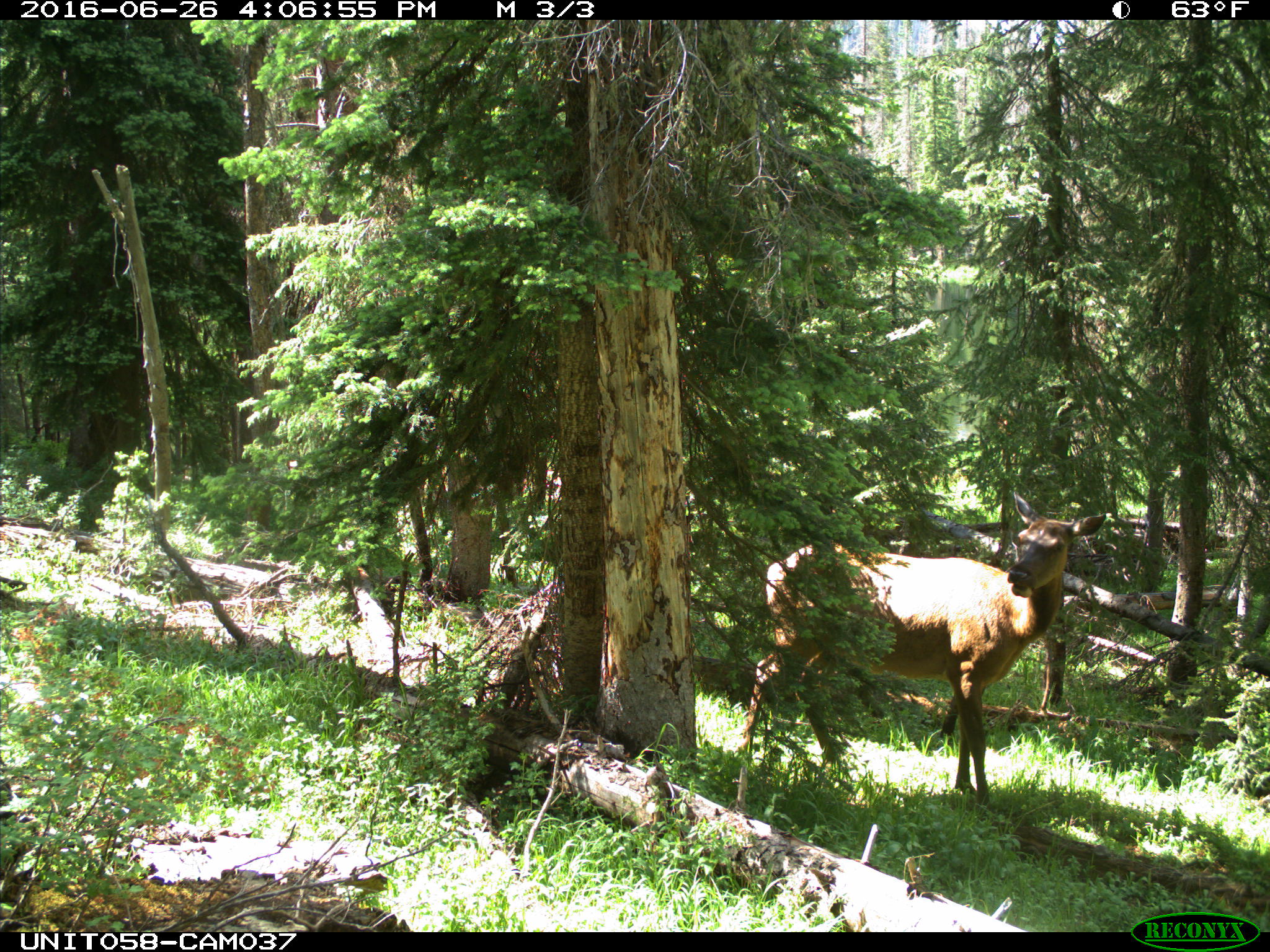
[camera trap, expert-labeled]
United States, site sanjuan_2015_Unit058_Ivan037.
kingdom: Animalia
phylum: Chordata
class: Mammalia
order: Artiodactyla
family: Cervidae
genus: Cervus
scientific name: Cervus elaphus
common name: red deer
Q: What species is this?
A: Cervus elaphus (red deer).